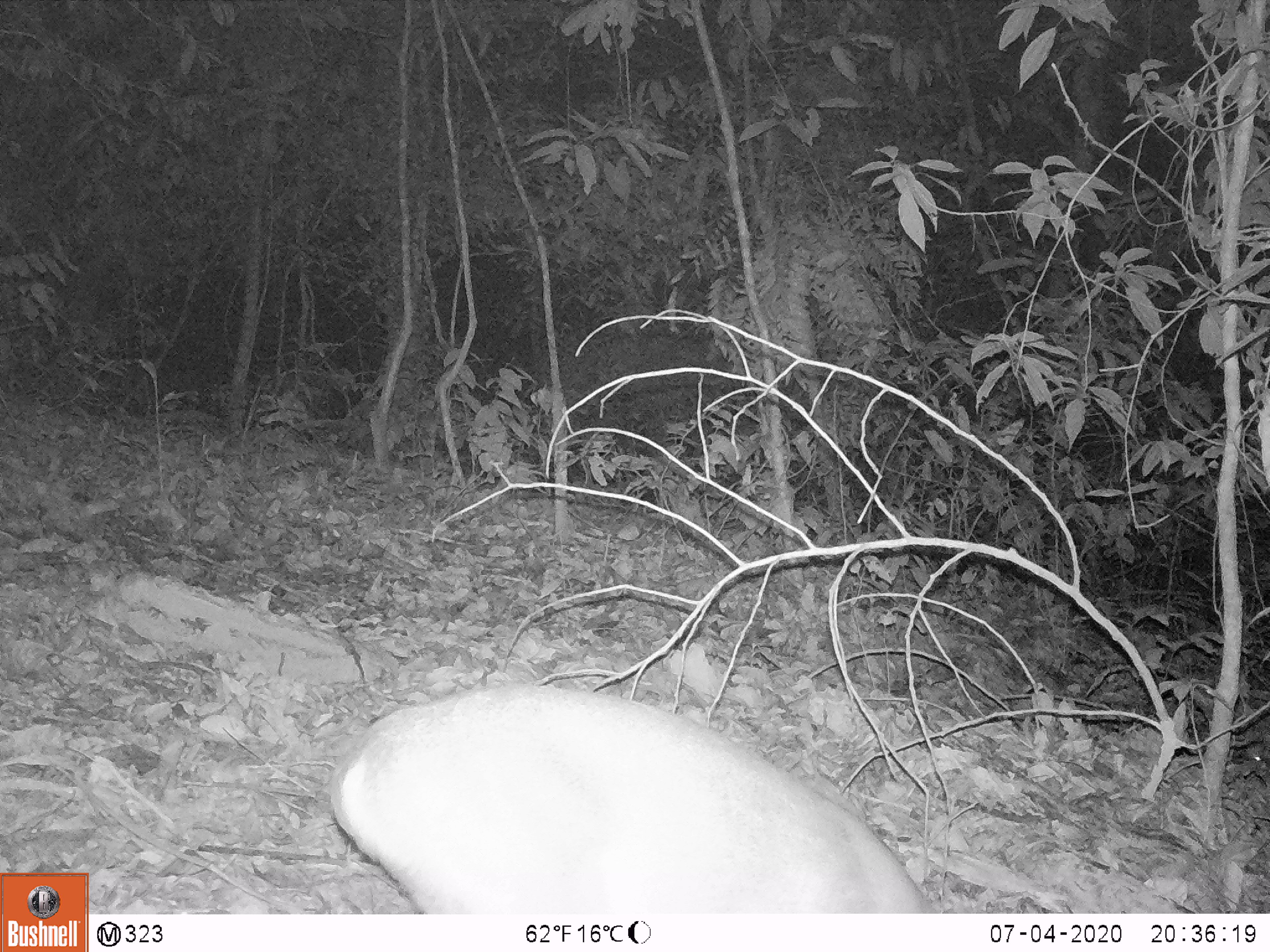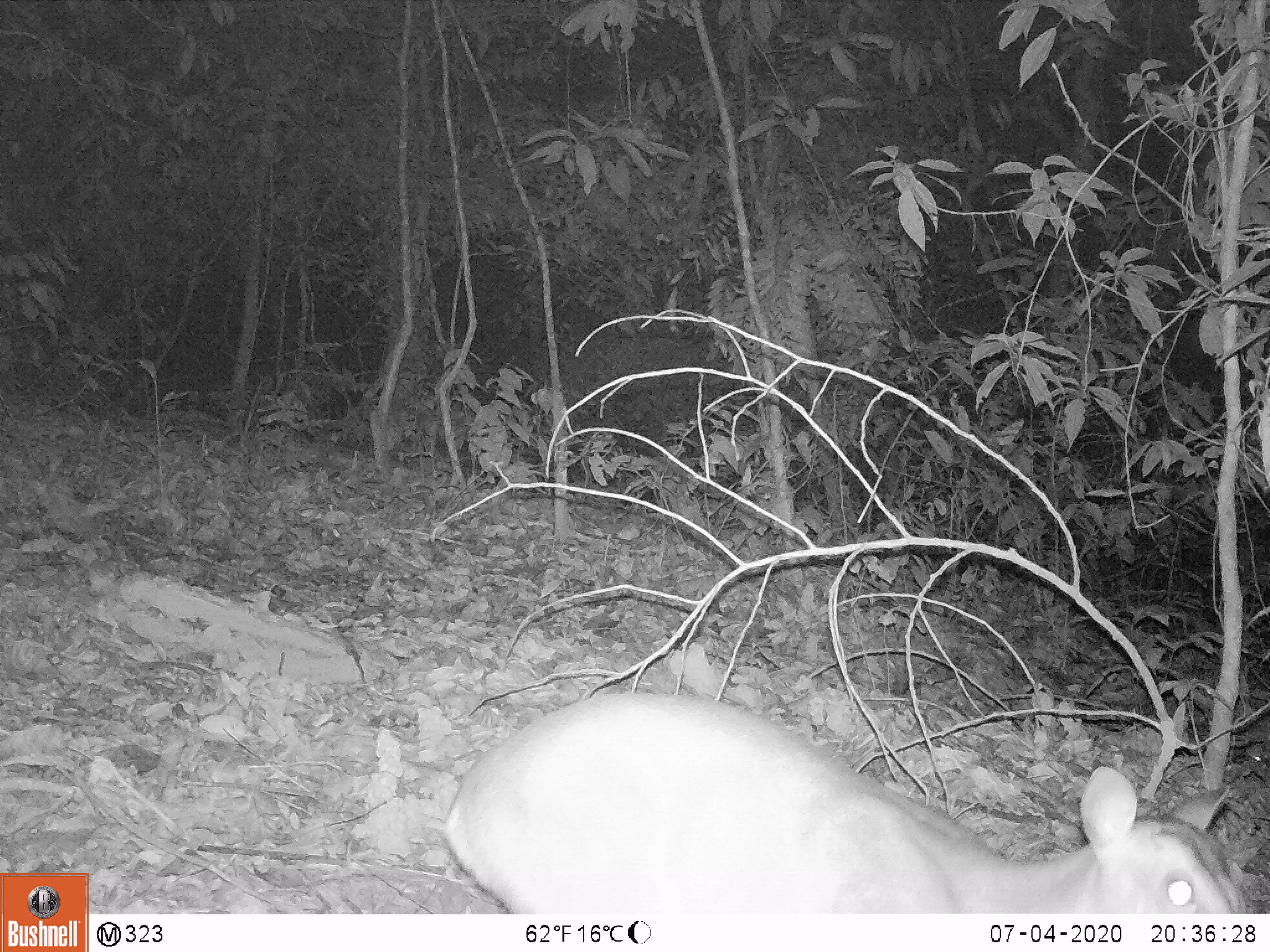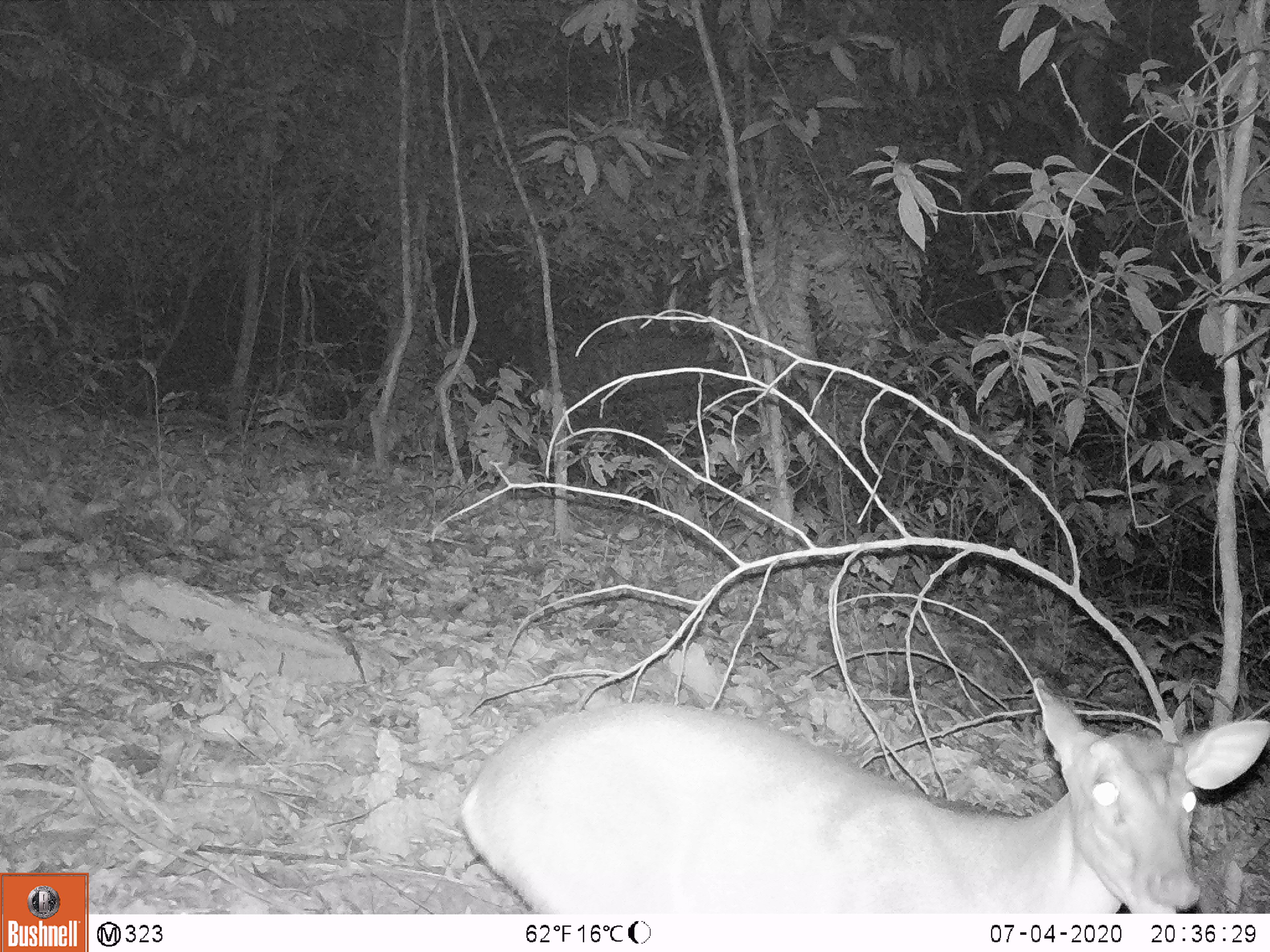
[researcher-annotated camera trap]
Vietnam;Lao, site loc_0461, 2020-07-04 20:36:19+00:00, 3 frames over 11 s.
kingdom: Animalia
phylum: Chordata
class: Mammalia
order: Artiodactyla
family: Cervidae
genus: Muntiacus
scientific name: Muntiacus rooseveltorum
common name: roosevelt's muntjac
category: roosevelts muntjac group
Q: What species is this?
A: Roosevelts muntjac group (roosevelt's muntjac) (Muntiacus rooseveltorum).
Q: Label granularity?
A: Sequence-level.